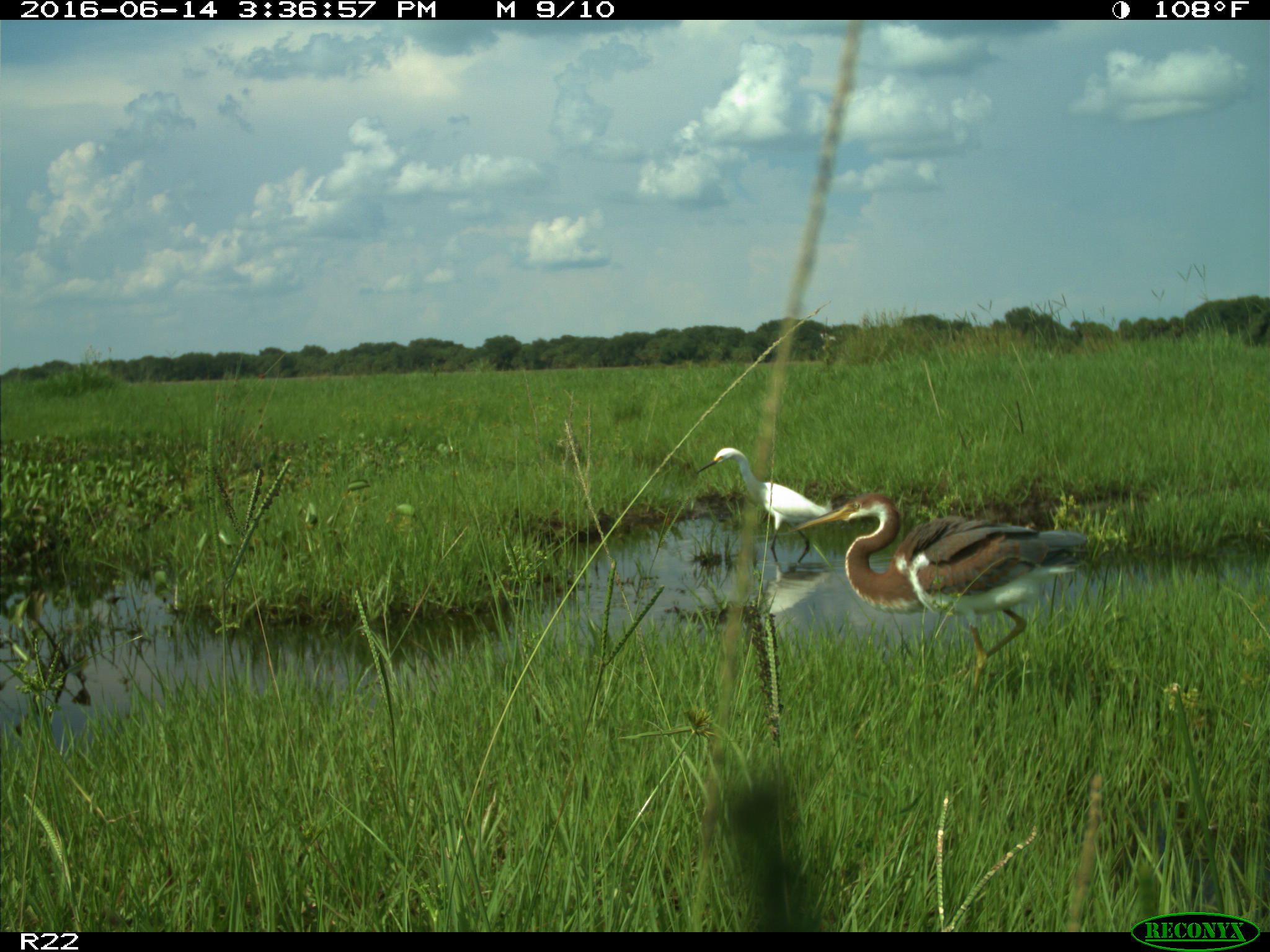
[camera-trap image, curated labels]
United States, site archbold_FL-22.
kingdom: Animalia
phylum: Chordata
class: Aves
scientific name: Aves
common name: birds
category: unidentified bird